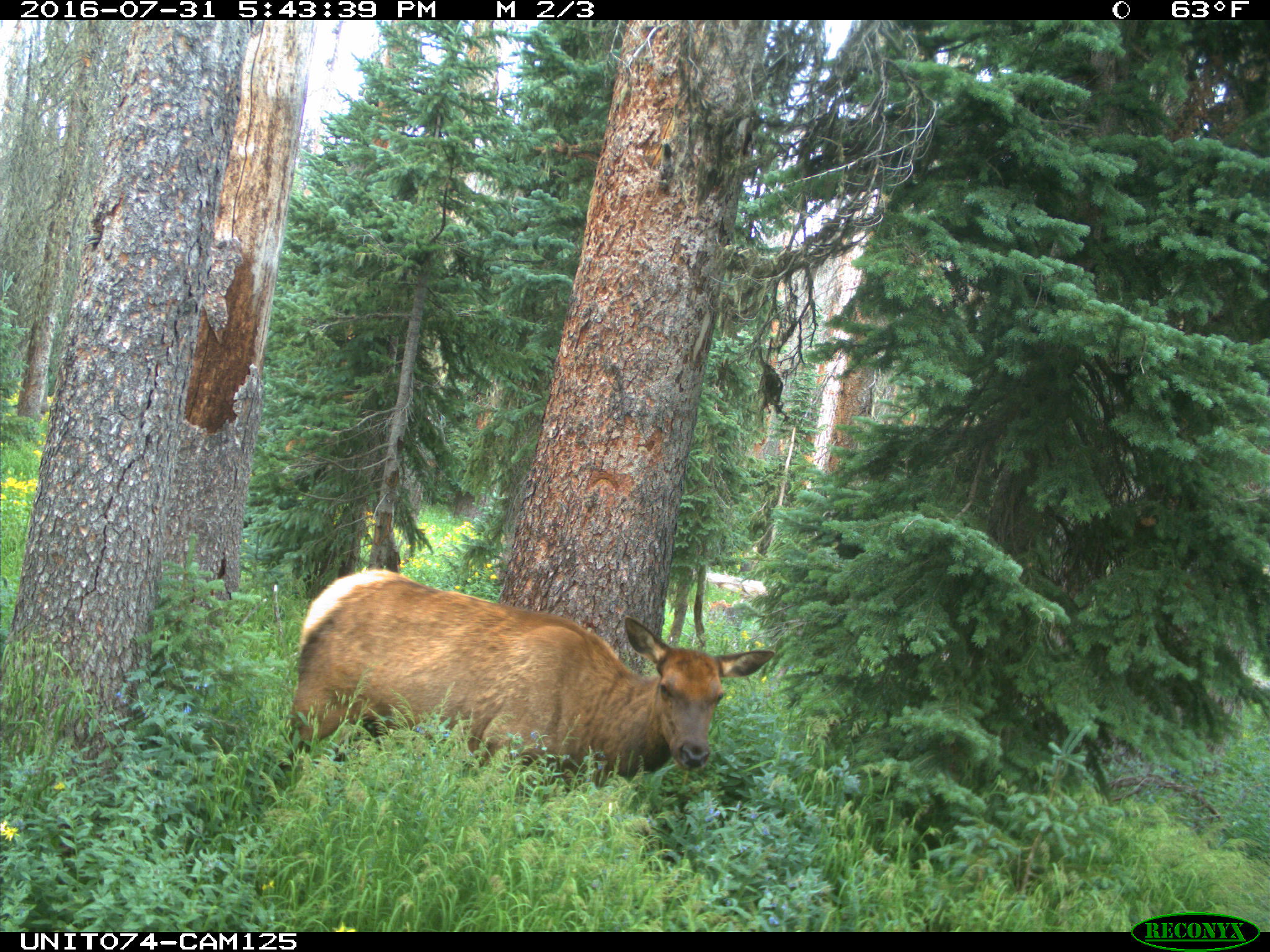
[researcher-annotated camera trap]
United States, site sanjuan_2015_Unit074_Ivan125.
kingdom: Animalia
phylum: Chordata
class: Mammalia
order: Artiodactyla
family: Cervidae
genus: Cervus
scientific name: Cervus elaphus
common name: red deer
Cervus elaphus (red deer).